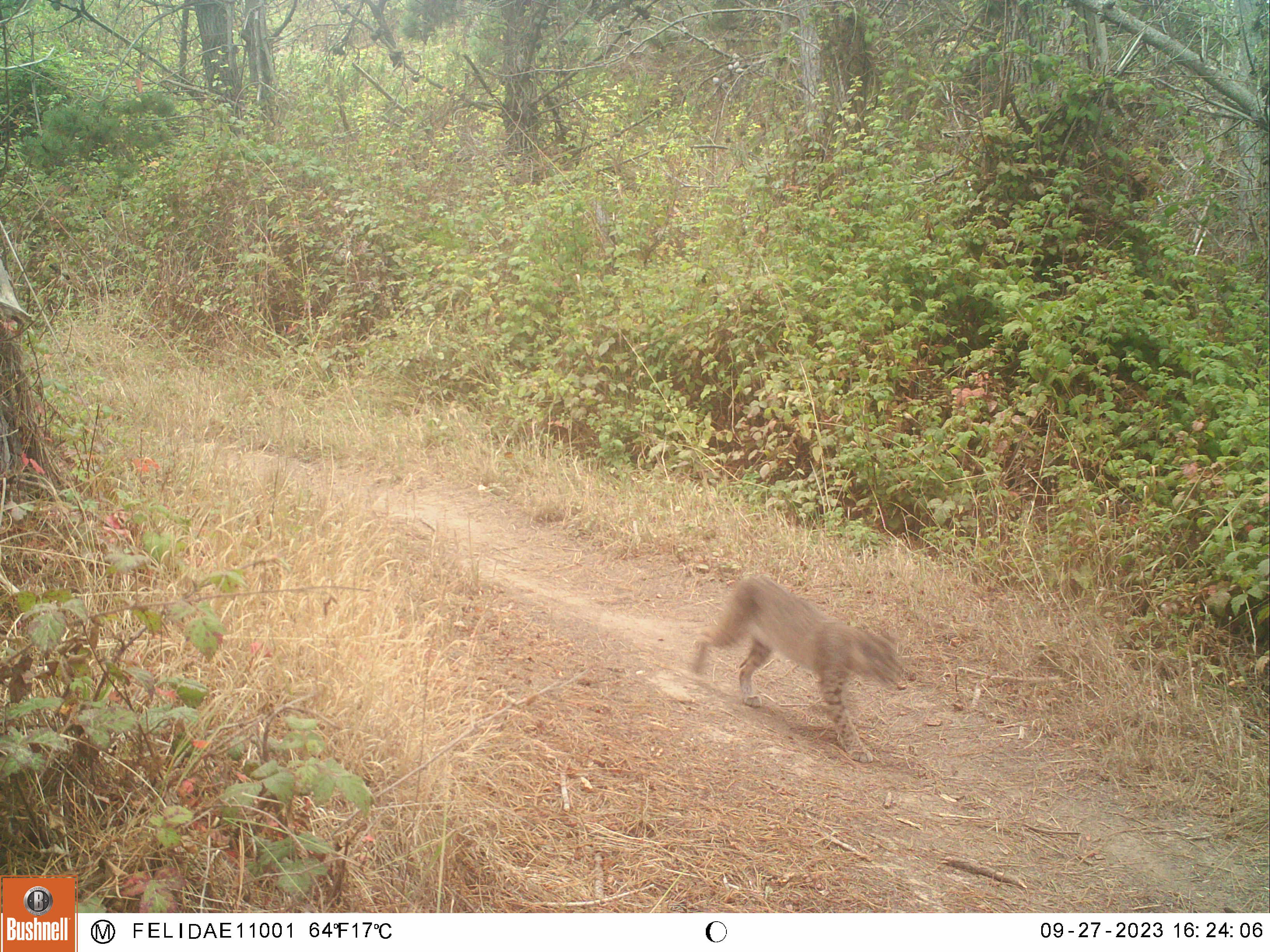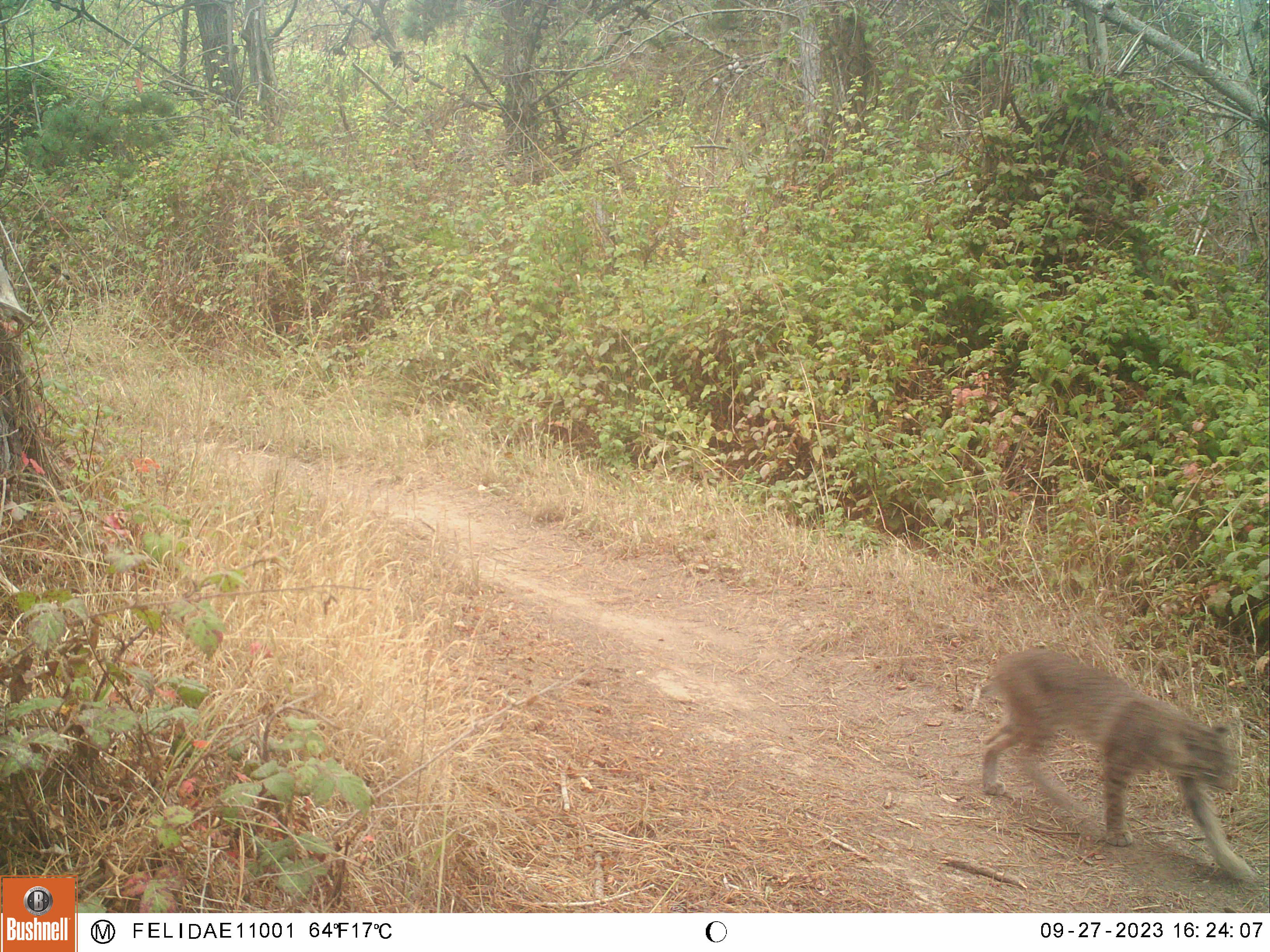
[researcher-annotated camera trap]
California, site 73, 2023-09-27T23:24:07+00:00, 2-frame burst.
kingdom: Animalia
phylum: Chordata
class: Mammalia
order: Carnivora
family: Felidae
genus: Lynx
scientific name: Lynx rufus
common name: bobcat